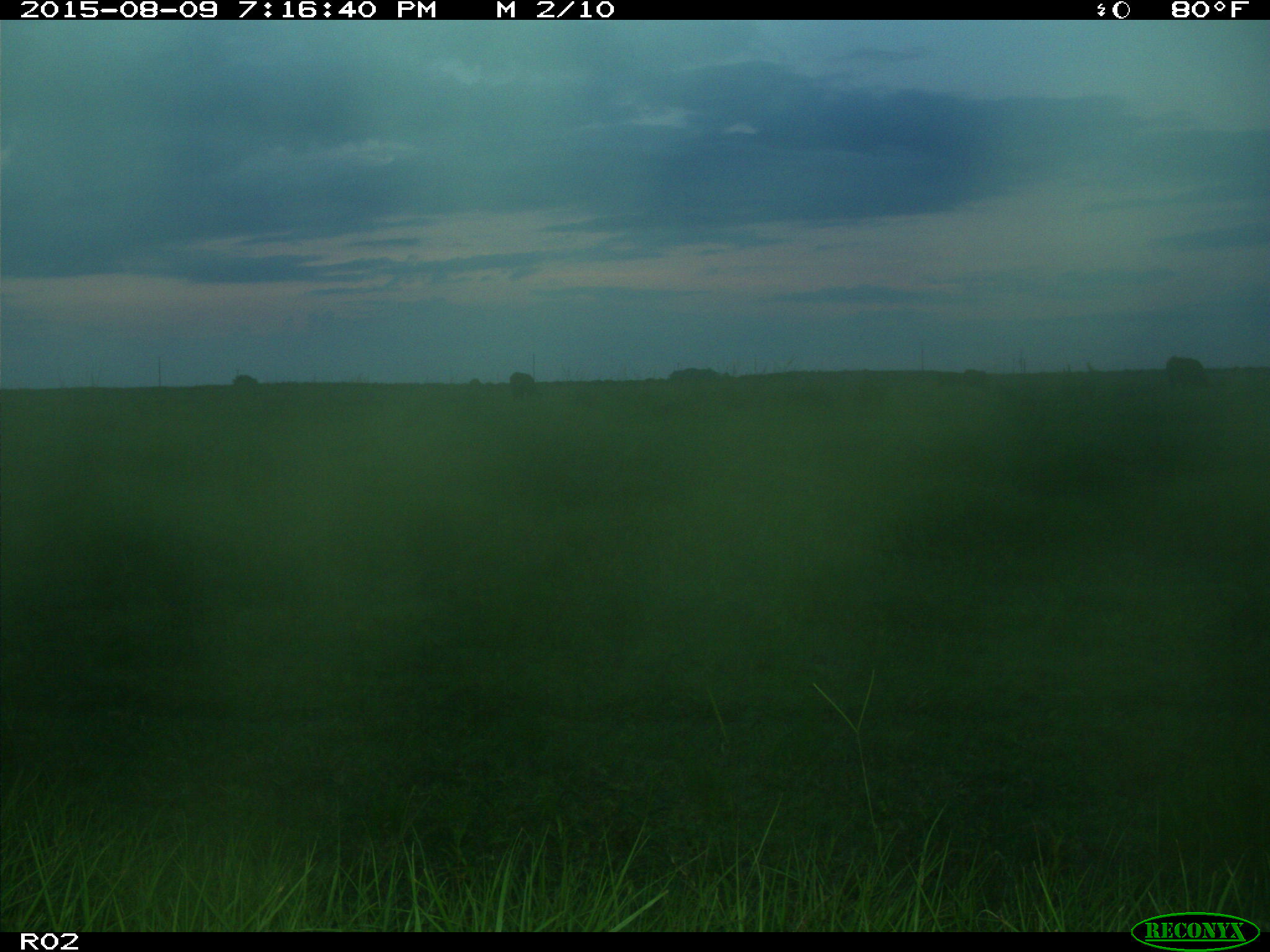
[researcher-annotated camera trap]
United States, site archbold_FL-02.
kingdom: Animalia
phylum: Chordata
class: Mammalia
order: Artiodactyla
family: Bovidae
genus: Bos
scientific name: Bos taurus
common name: domestic cow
Bos taurus (domestic cow).